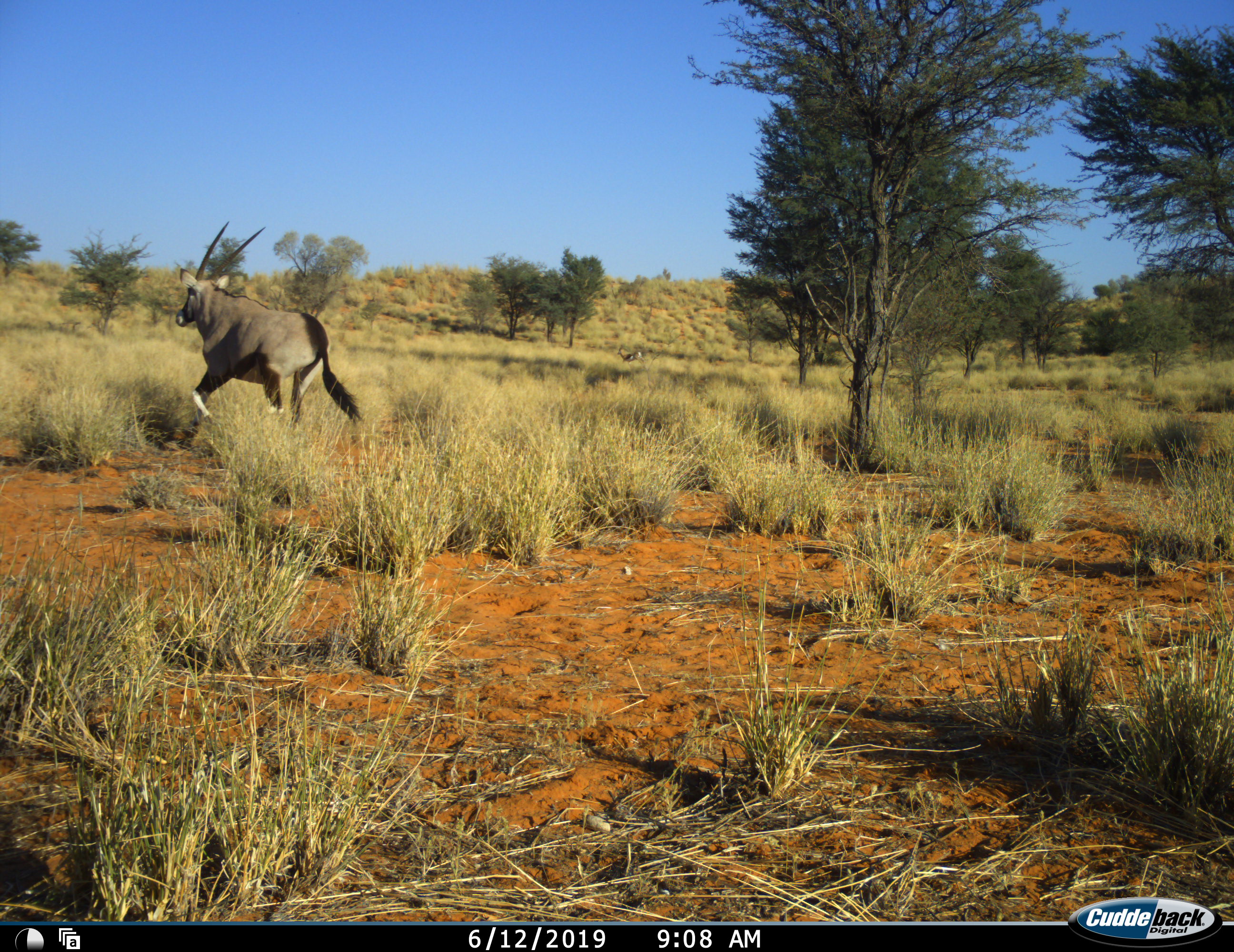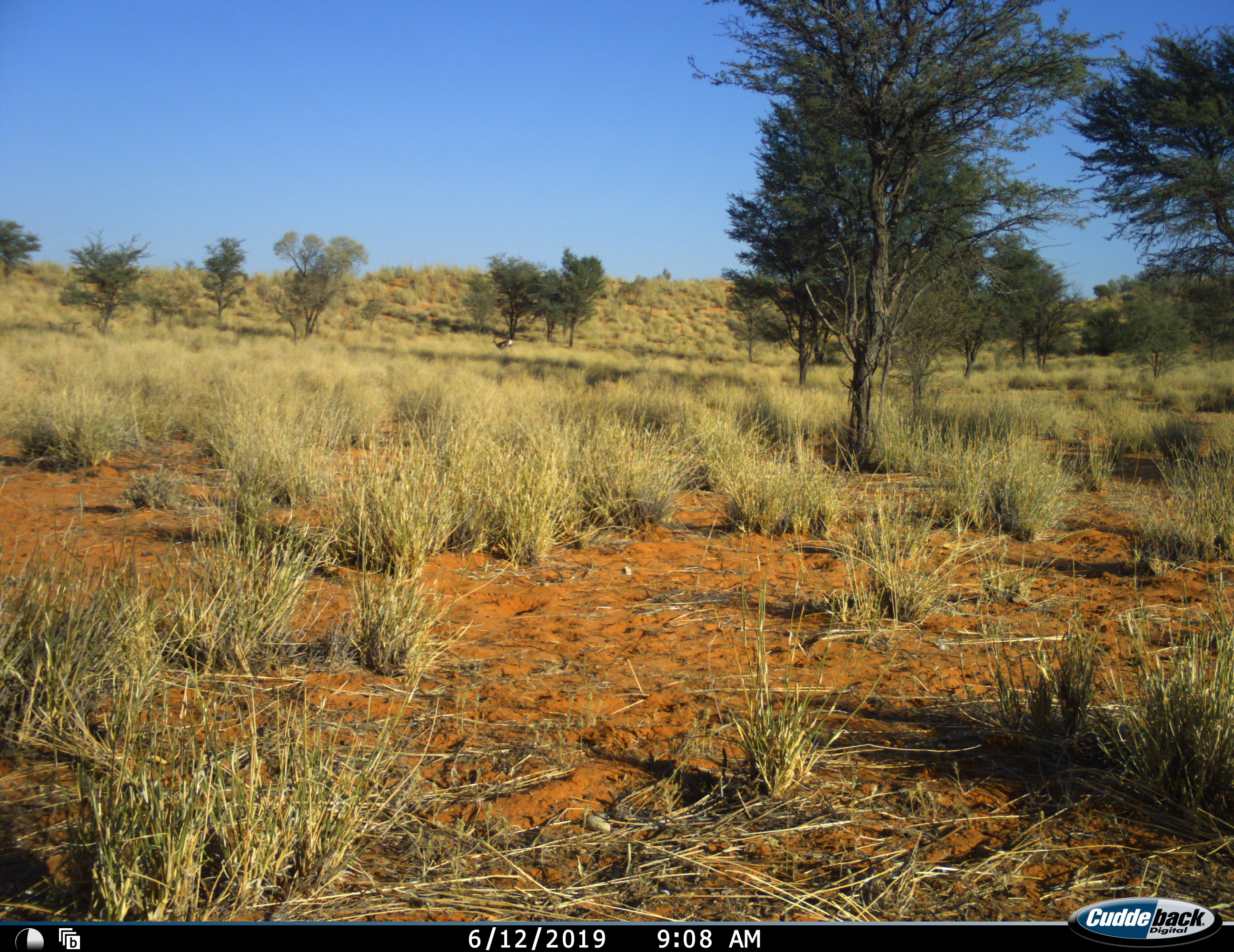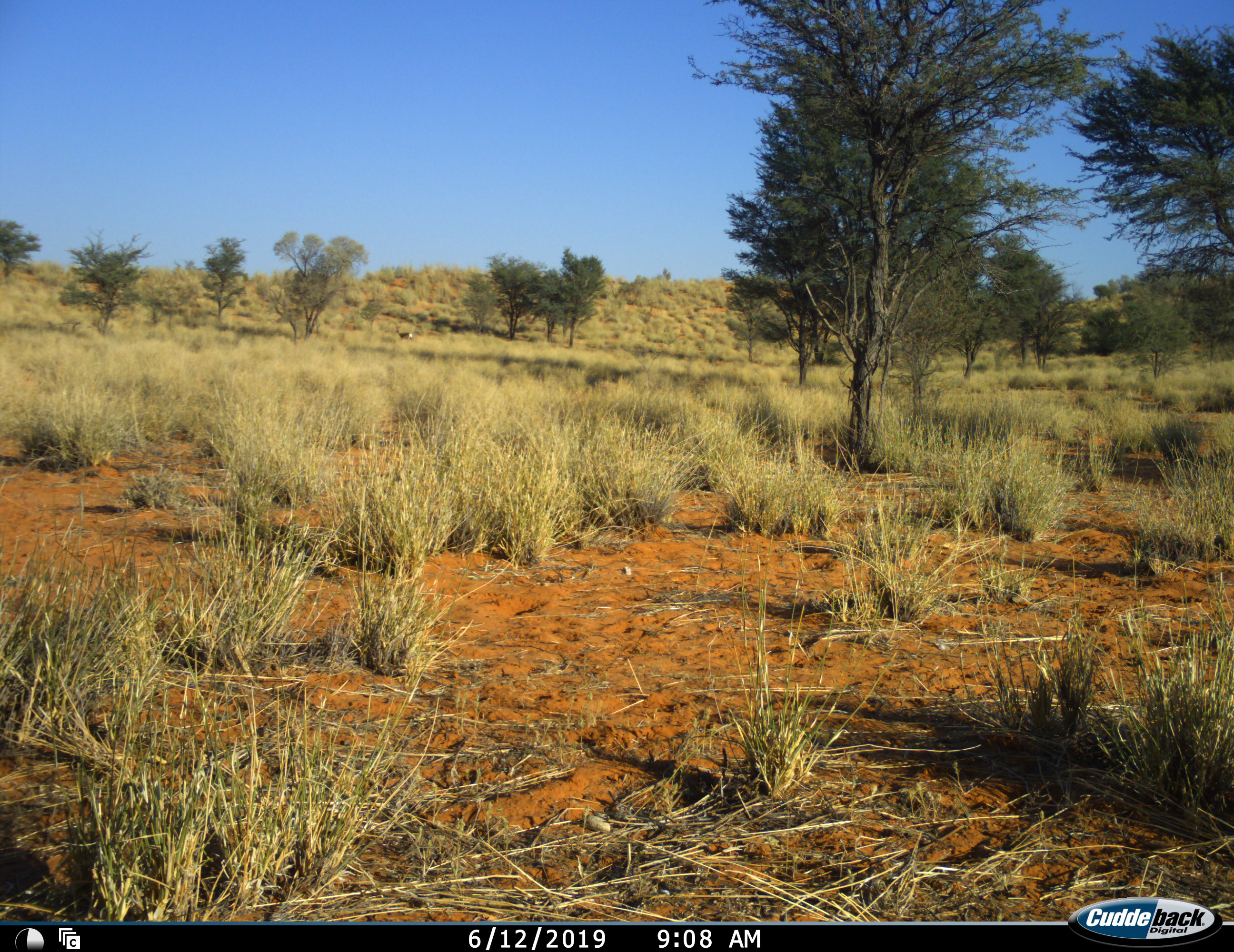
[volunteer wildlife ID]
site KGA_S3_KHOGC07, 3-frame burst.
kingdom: Animalia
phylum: Chordata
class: Mammalia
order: Artiodactyla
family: Bovidae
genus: Oryx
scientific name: Oryx gazella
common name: gemsbok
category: oryx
Oryx (gemsbok) (Oryx gazella), count 1. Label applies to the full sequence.